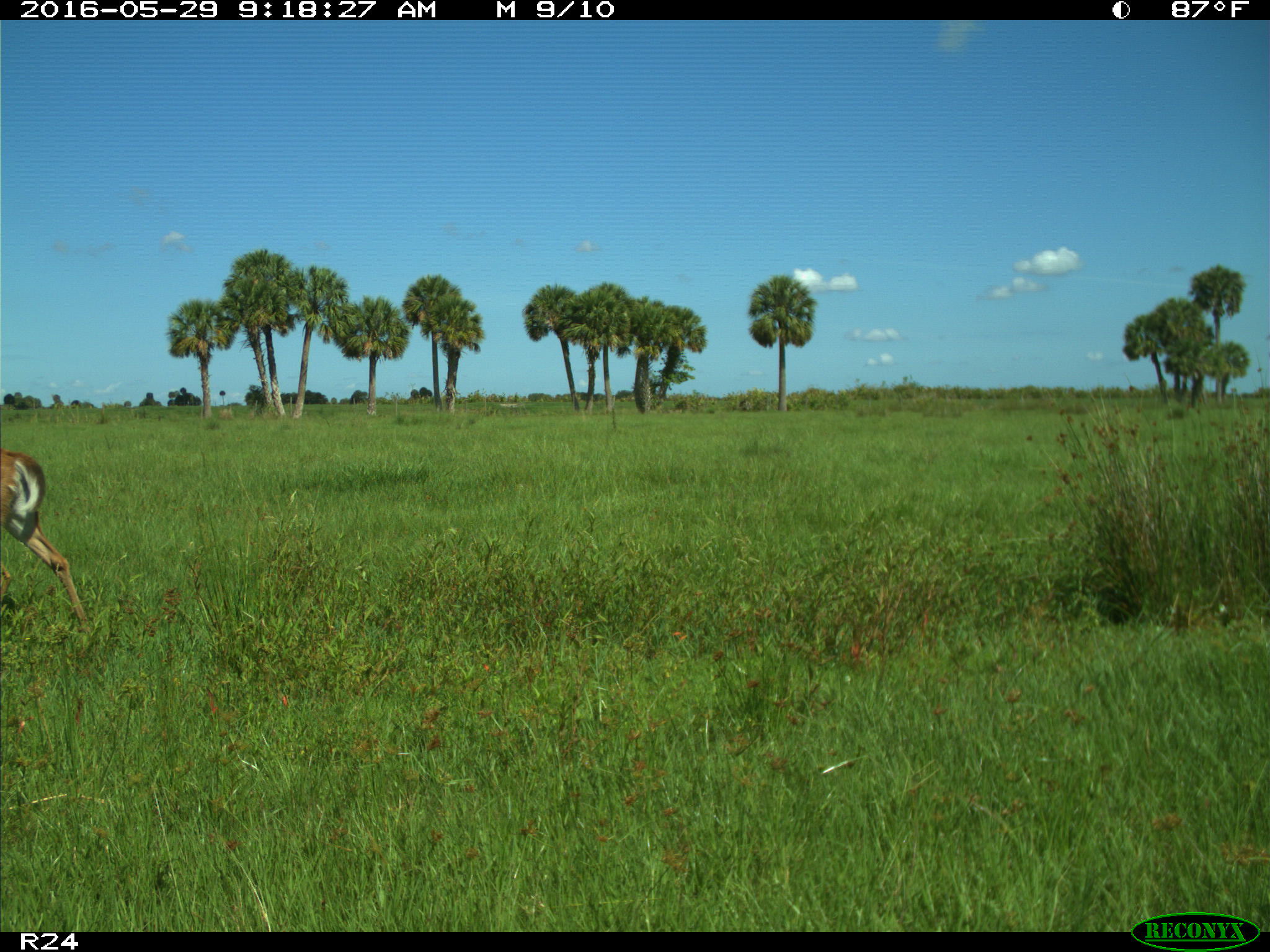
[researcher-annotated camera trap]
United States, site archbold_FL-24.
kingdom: Animalia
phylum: Chordata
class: Mammalia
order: Artiodactyla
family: Cervidae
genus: Odocoileus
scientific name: Odocoileus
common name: deer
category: unidentified deer